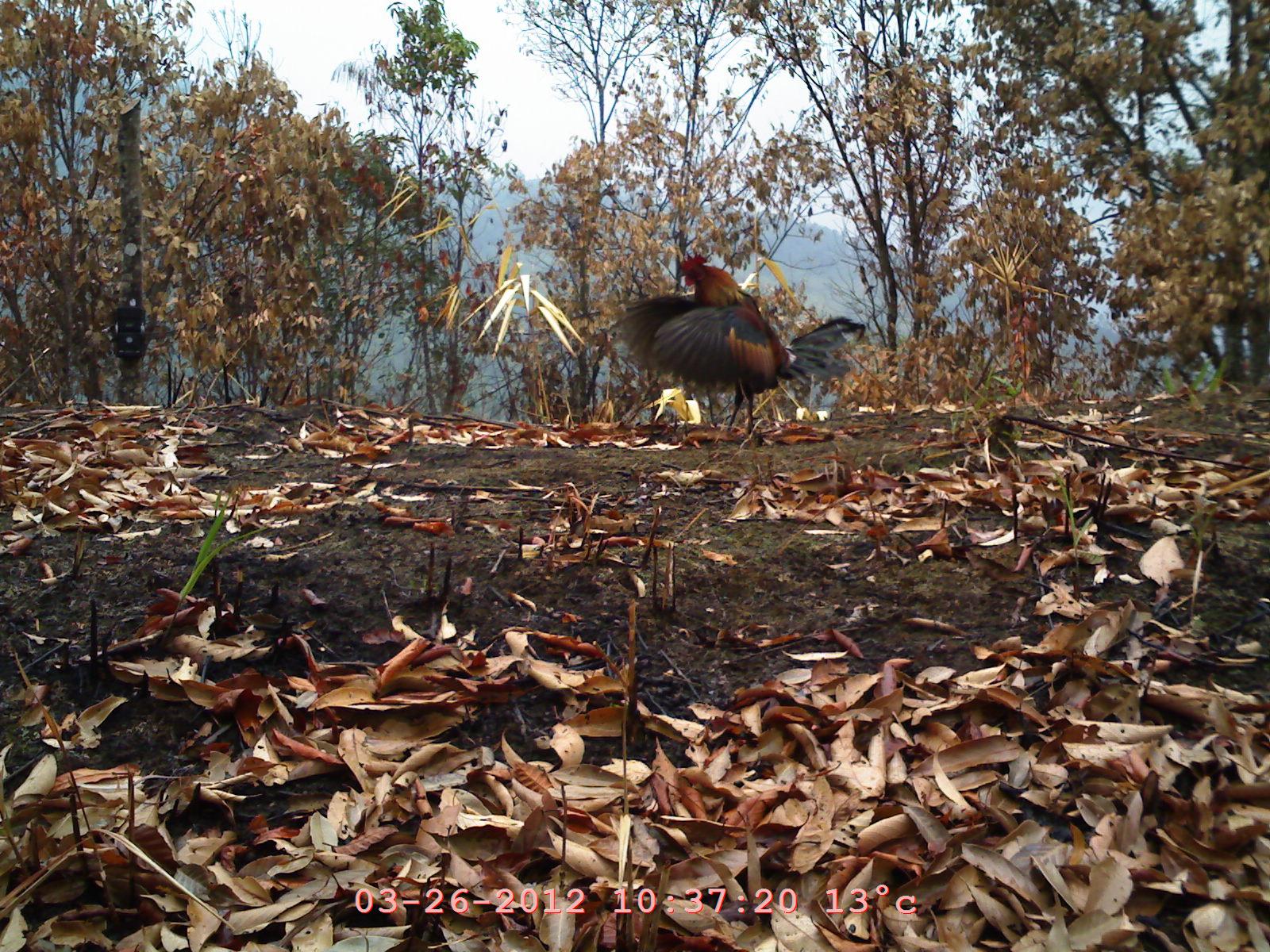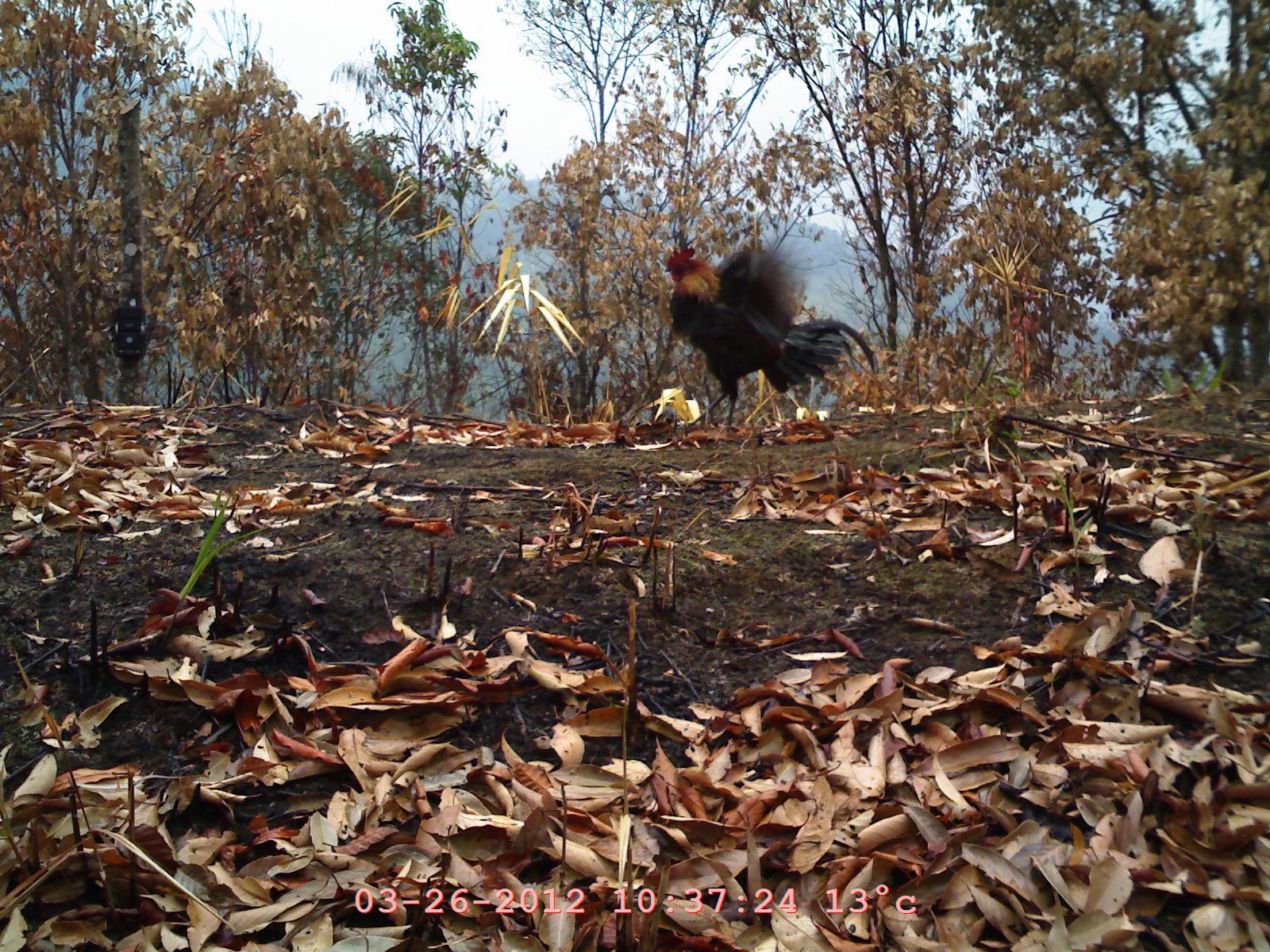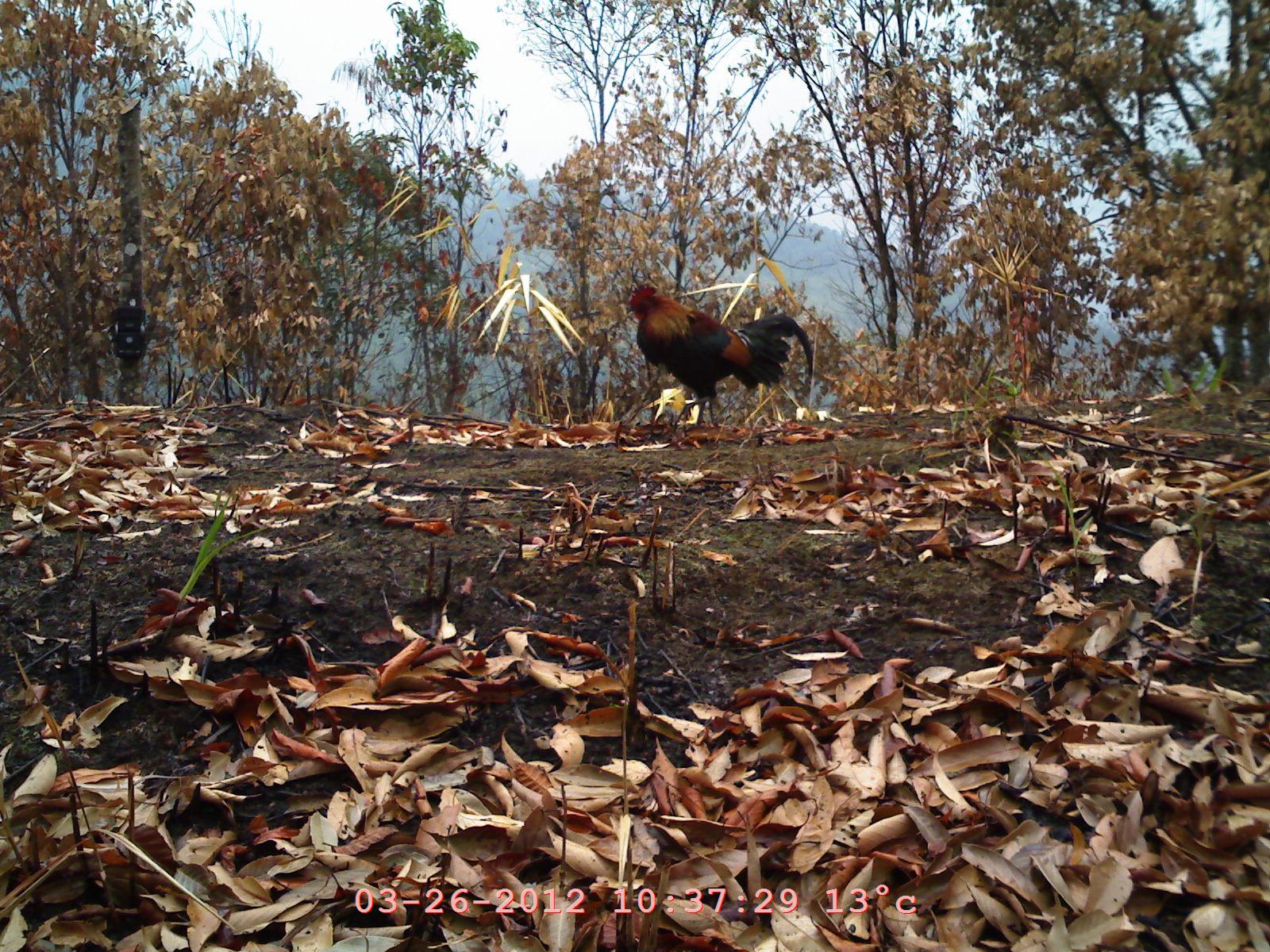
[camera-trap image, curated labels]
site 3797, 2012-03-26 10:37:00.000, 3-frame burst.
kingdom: Animalia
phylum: Chordata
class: Aves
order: Galliformes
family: Phasianidae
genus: Gallus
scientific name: Gallus gallus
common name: red junglefowl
Gallus gallus (red junglefowl), count 1.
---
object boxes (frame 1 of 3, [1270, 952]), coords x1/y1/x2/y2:
gallus gallus: 614/247/865/439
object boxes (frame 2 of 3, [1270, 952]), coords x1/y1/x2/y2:
gallus gallus: 659/240/879/431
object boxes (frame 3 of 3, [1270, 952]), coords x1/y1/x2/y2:
gallus gallus: 627/278/819/432